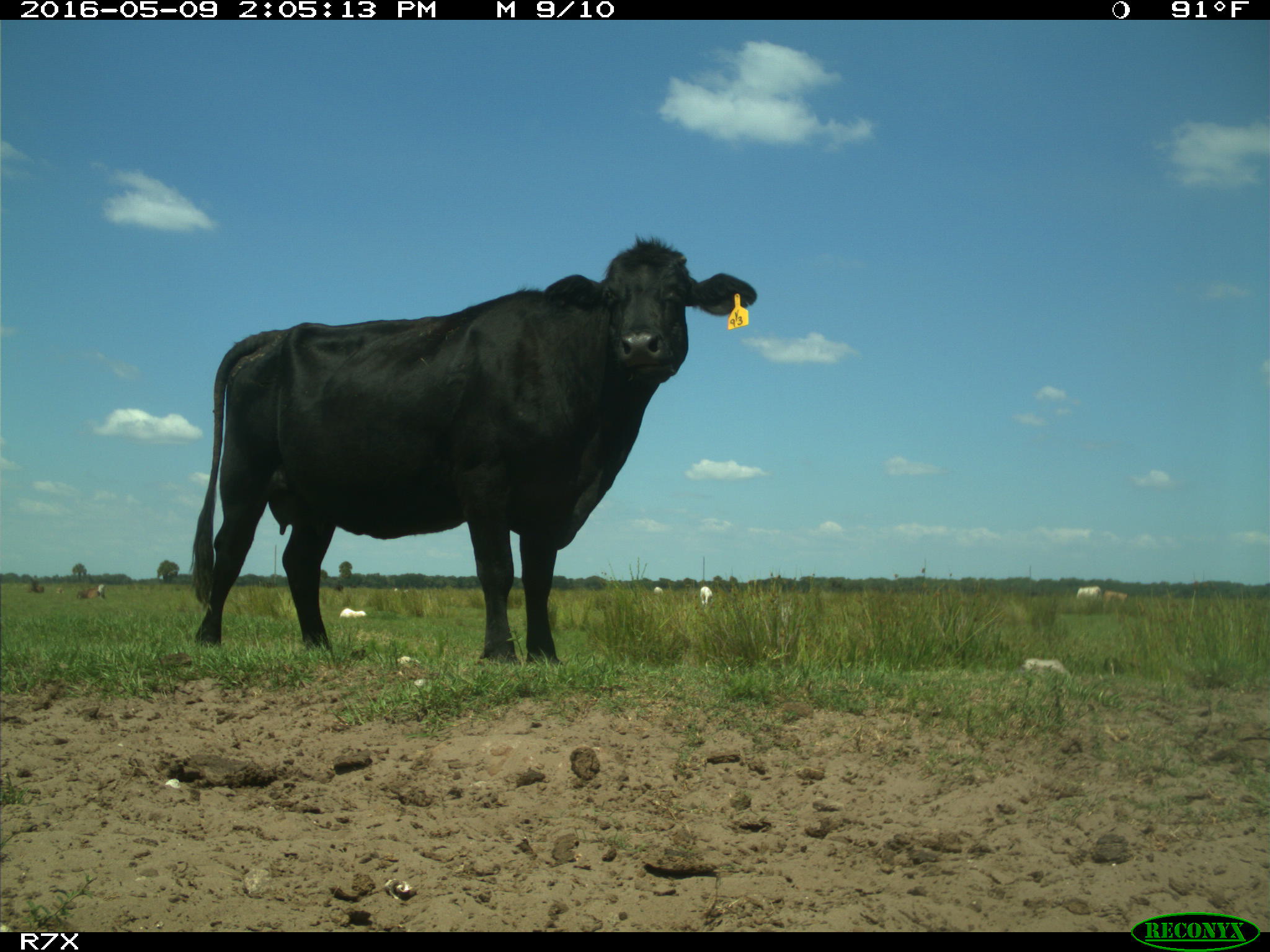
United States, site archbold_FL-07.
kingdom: Animalia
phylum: Chordata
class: Mammalia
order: Artiodactyla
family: Bovidae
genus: Bos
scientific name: Bos taurus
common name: domestic cow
Bos taurus (domestic cow).